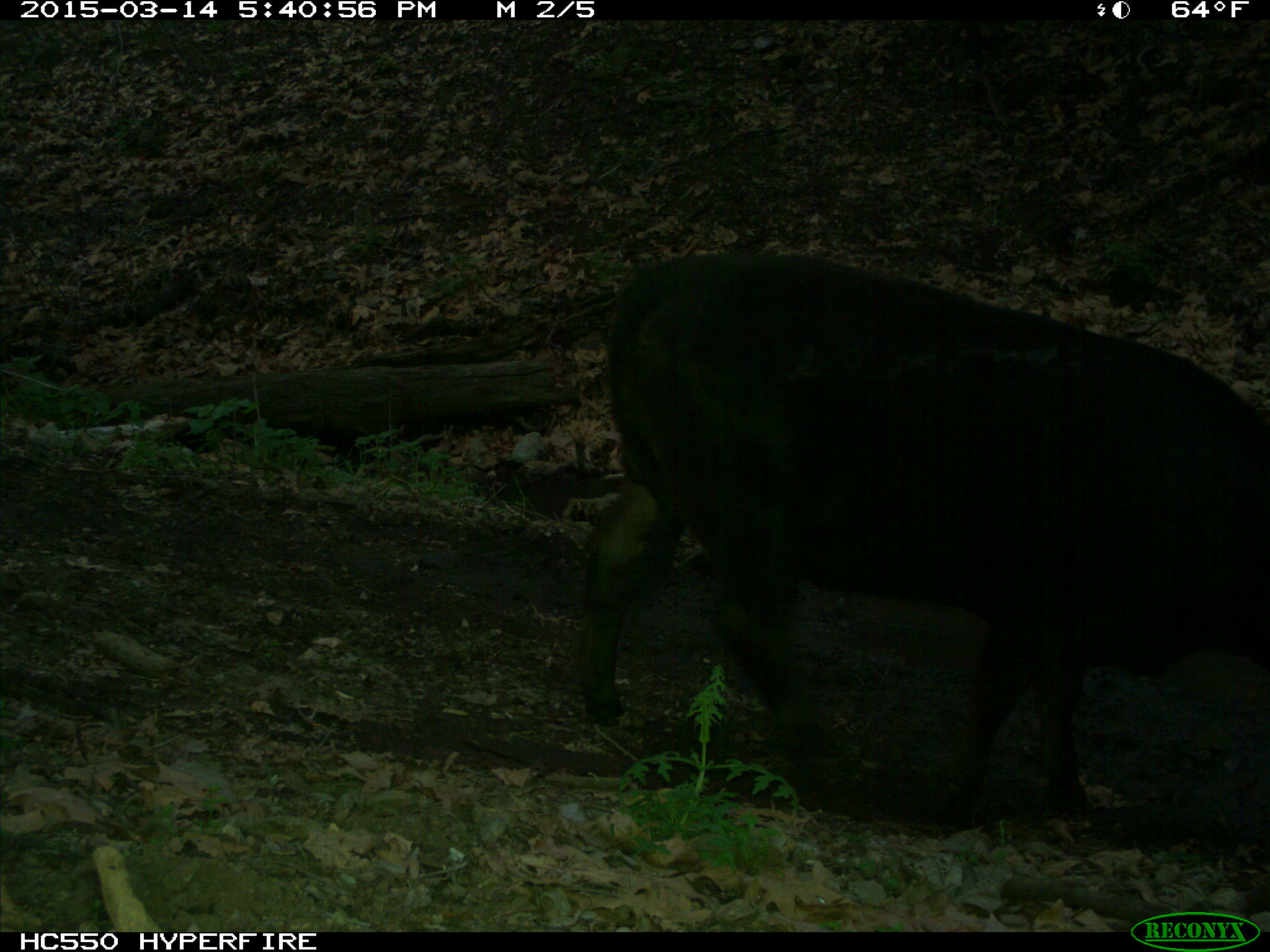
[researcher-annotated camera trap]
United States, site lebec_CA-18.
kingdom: Animalia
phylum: Chordata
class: Mammalia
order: Artiodactyla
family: Bovidae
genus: Bos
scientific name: Bos taurus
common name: domestic cow